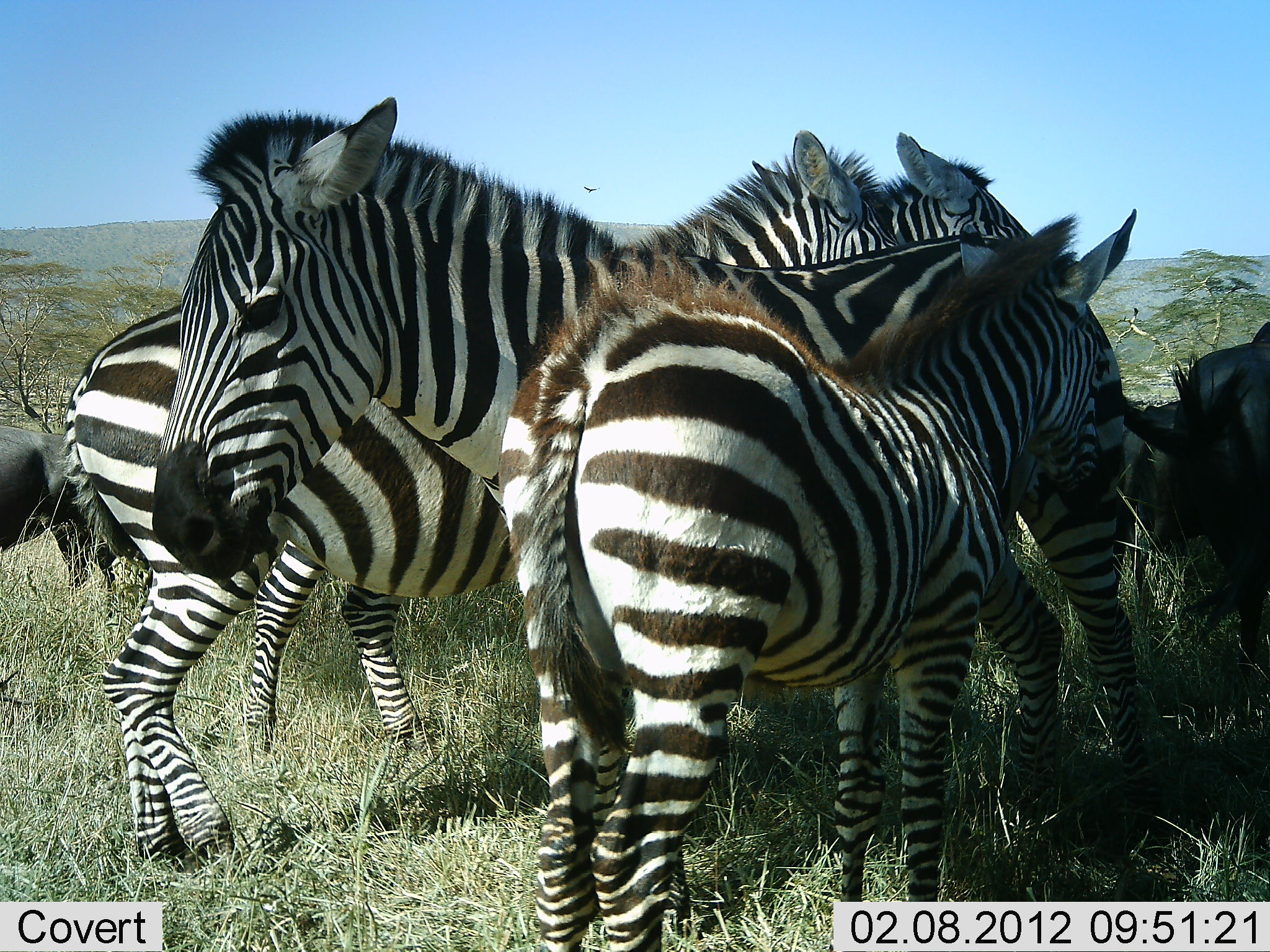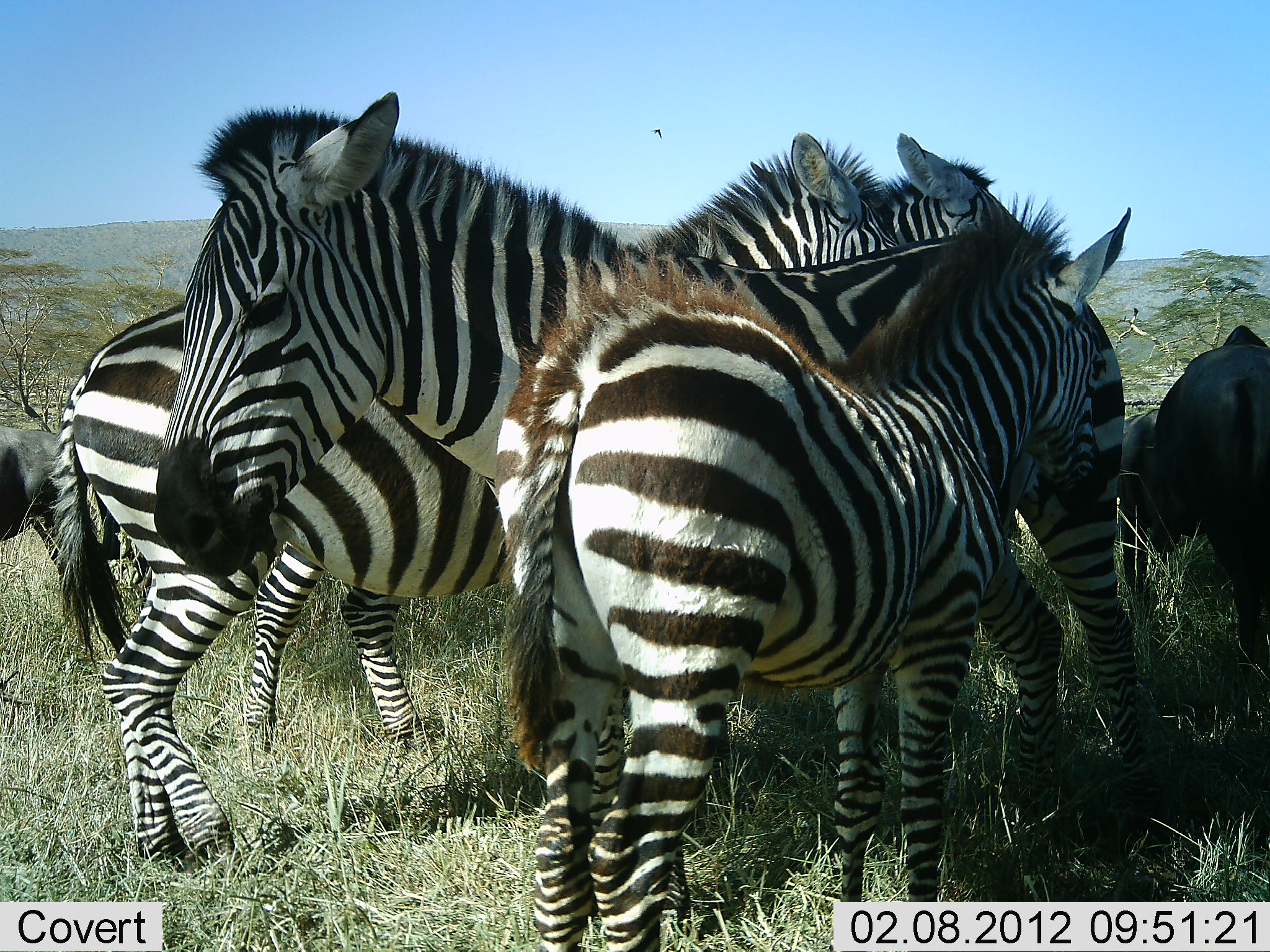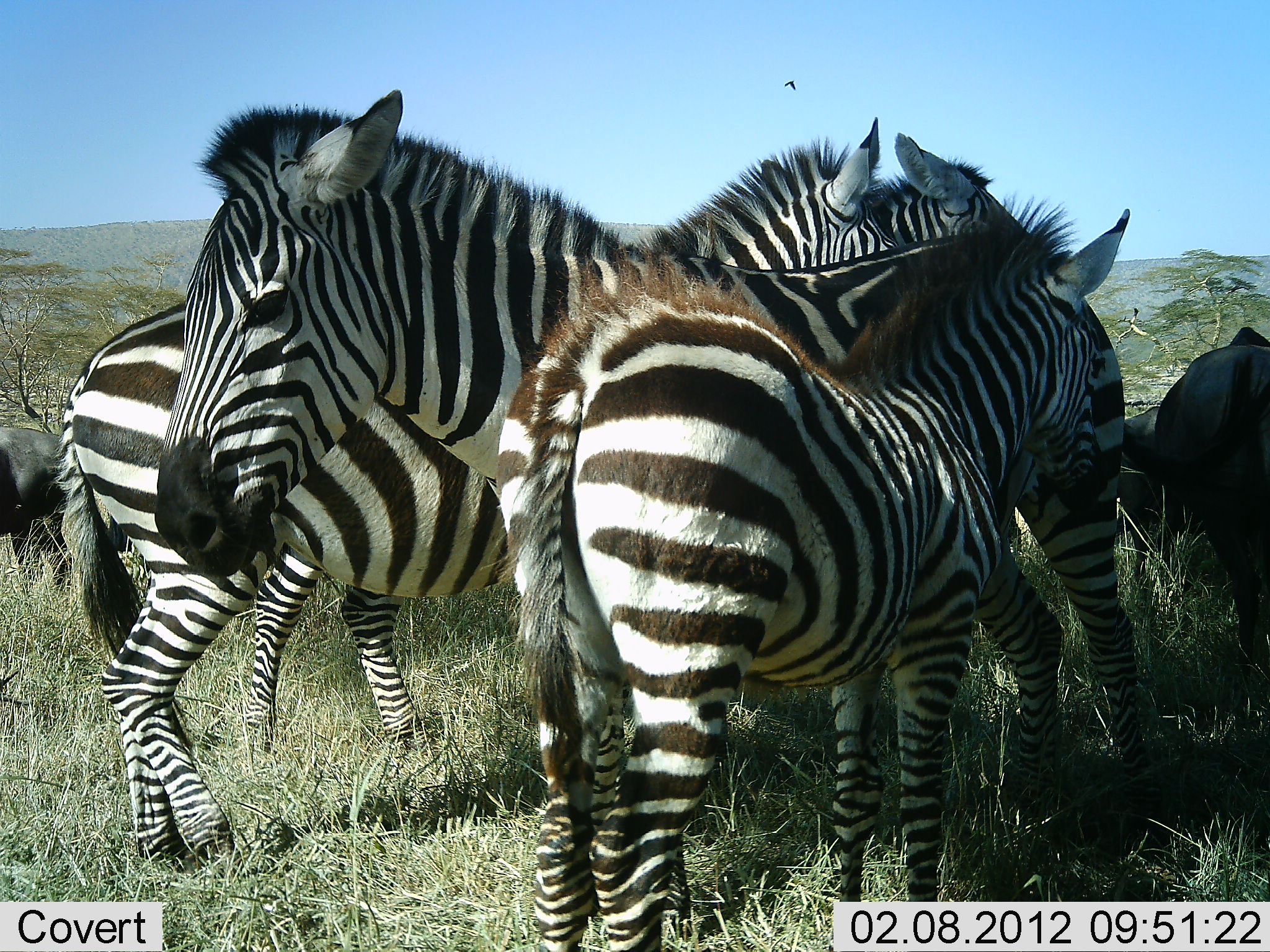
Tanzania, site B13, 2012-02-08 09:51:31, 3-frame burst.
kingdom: Animalia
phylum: Chordata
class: Mammalia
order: Artiodactyla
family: Bovidae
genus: Connochaetes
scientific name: Connochaetes taurinus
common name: blue wildebeest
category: wildebeest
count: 3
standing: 71%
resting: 14%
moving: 21%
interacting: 0%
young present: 14%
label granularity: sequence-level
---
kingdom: Animalia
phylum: Chordata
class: Mammalia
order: Perissodactyla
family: Equidae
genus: Equus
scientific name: Equus quagga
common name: plains zebra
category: zebra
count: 4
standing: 84%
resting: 8%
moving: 0%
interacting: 12%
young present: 44%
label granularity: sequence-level